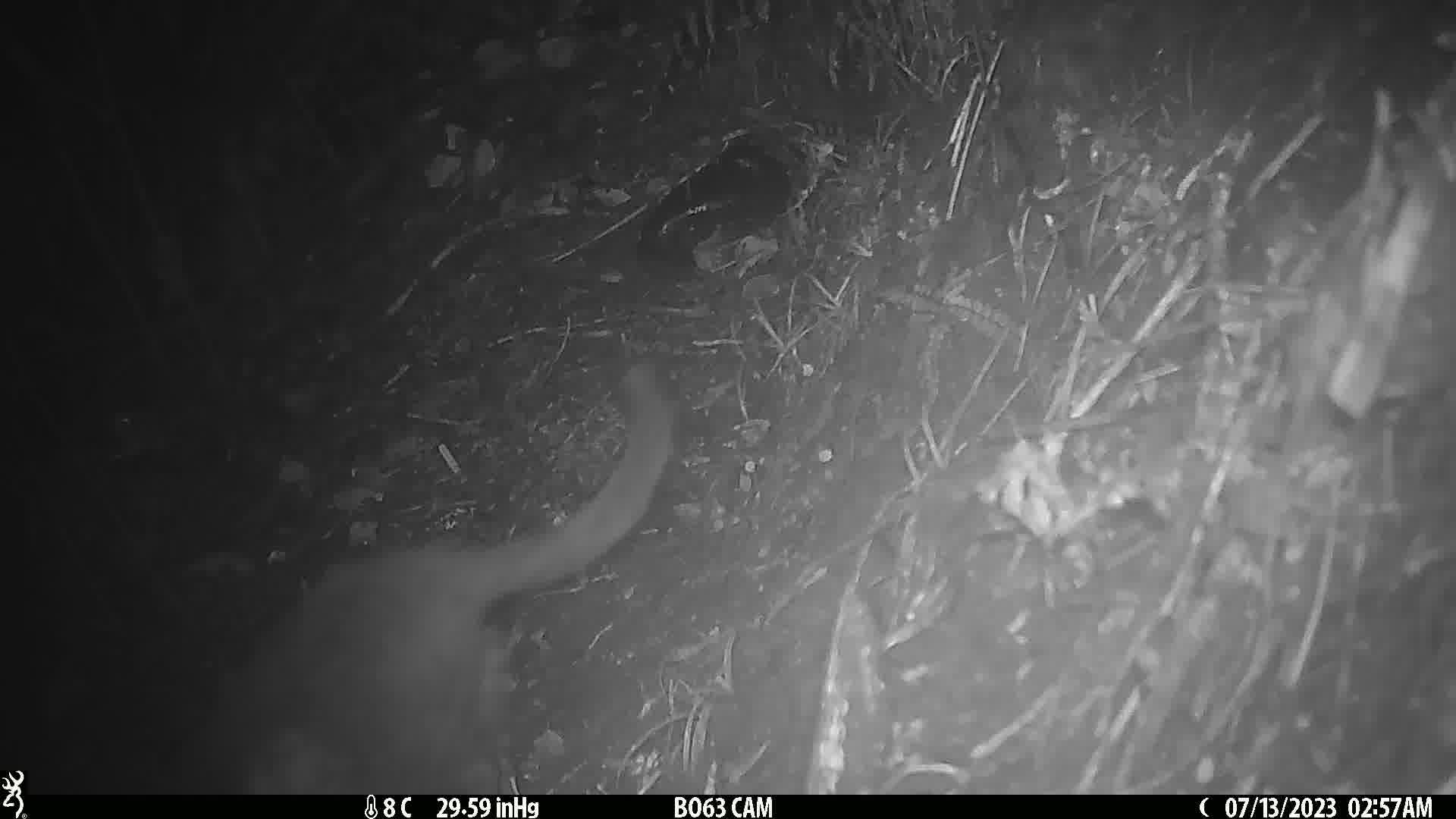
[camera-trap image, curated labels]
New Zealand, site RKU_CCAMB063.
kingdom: Animalia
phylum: Chordata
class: Mammalia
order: Carnivora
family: Felidae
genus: Felis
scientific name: Felis catus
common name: domestic cat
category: cat